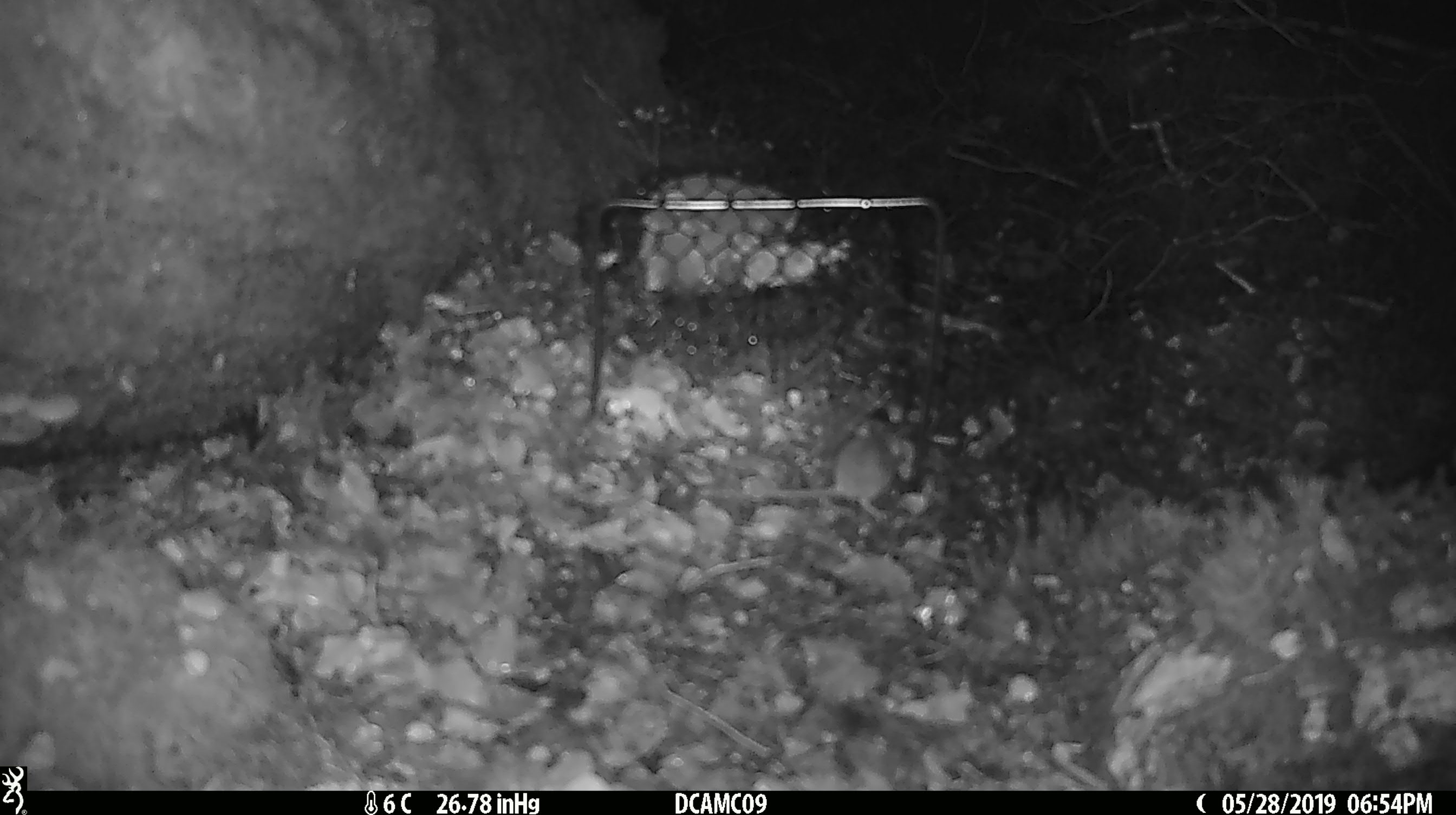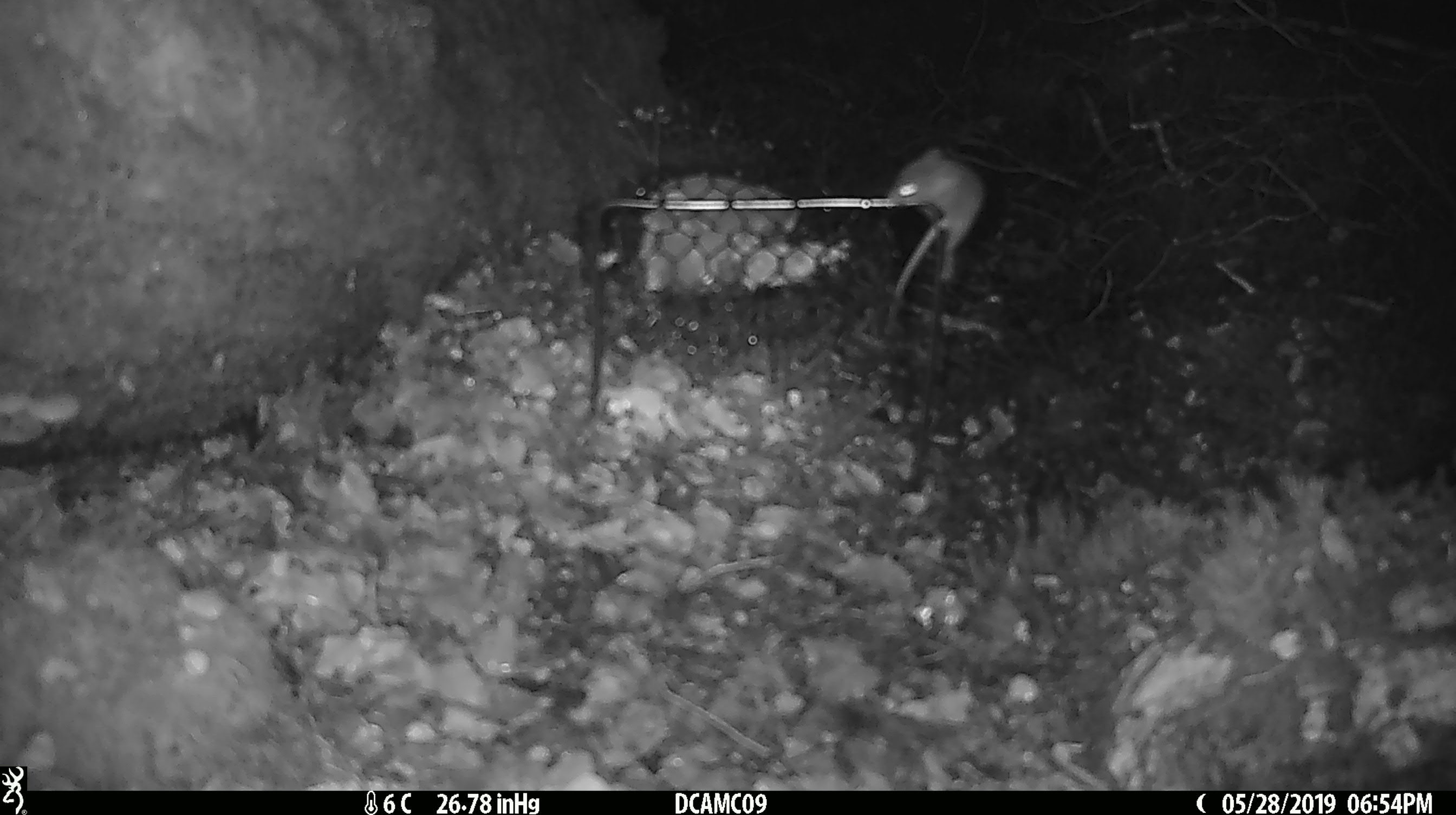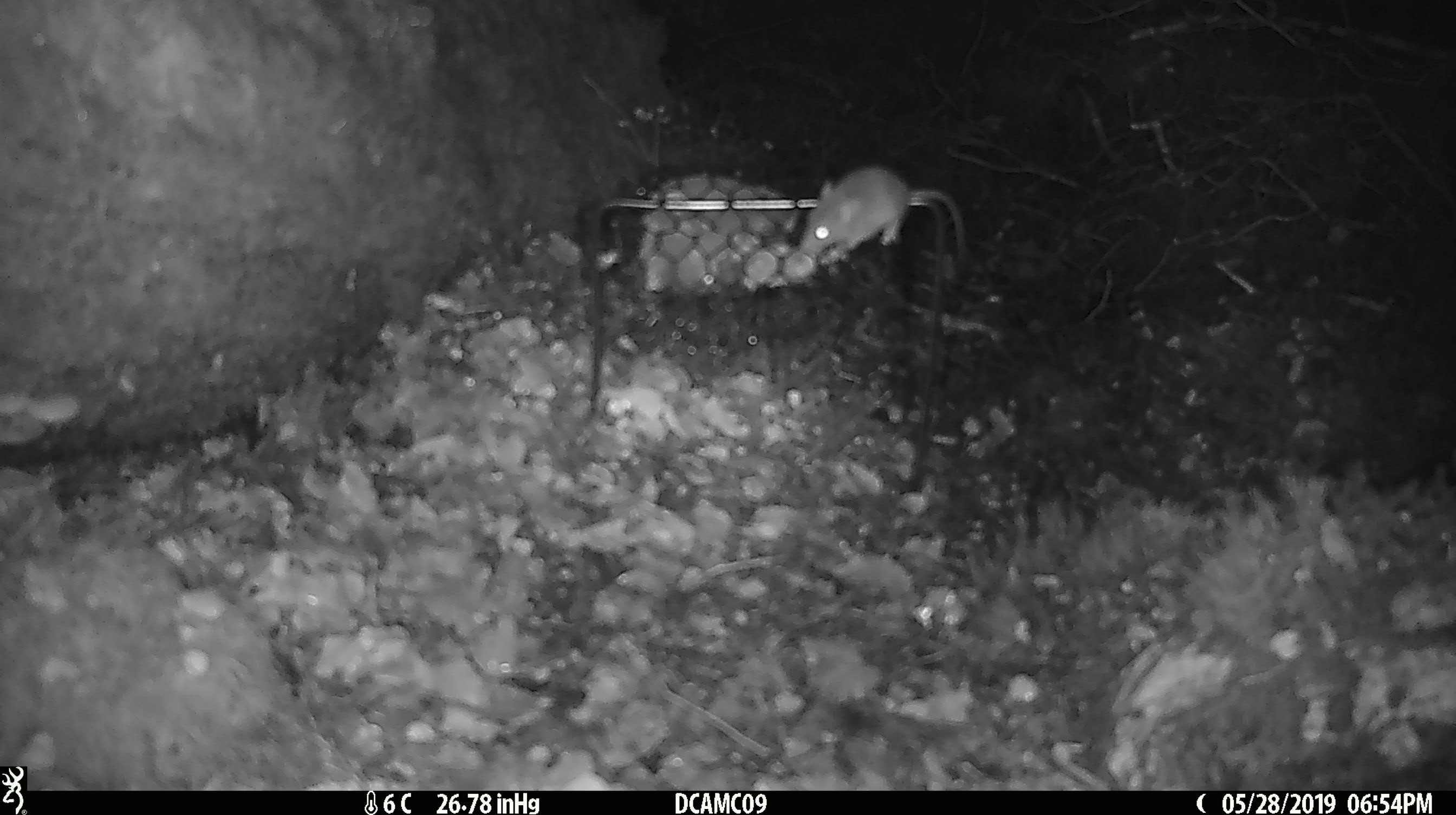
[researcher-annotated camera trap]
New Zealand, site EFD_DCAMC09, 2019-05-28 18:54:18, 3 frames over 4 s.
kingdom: Animalia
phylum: Chordata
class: Mammalia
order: Rodentia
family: Muridae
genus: Mus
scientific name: Mus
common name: mouse